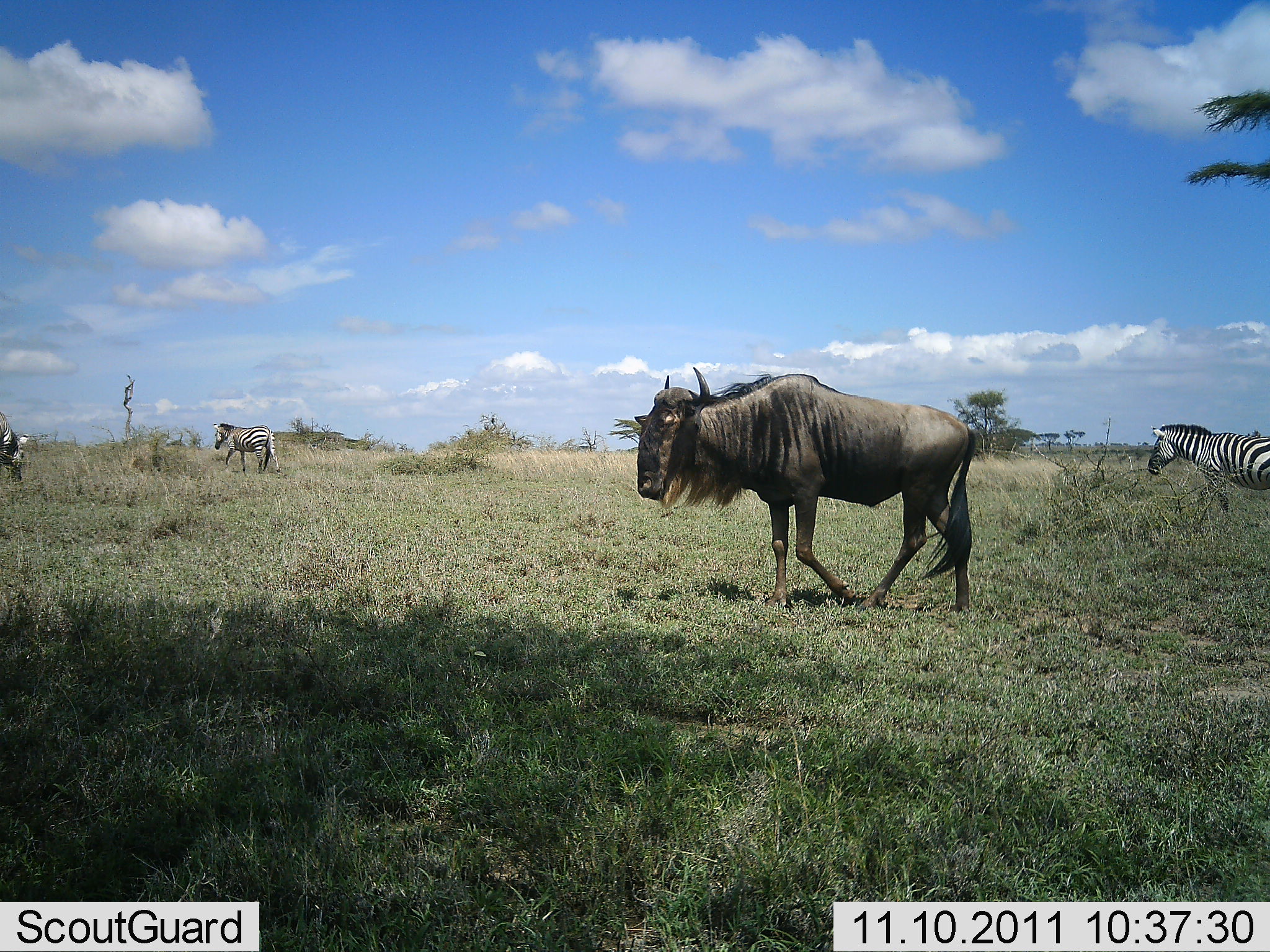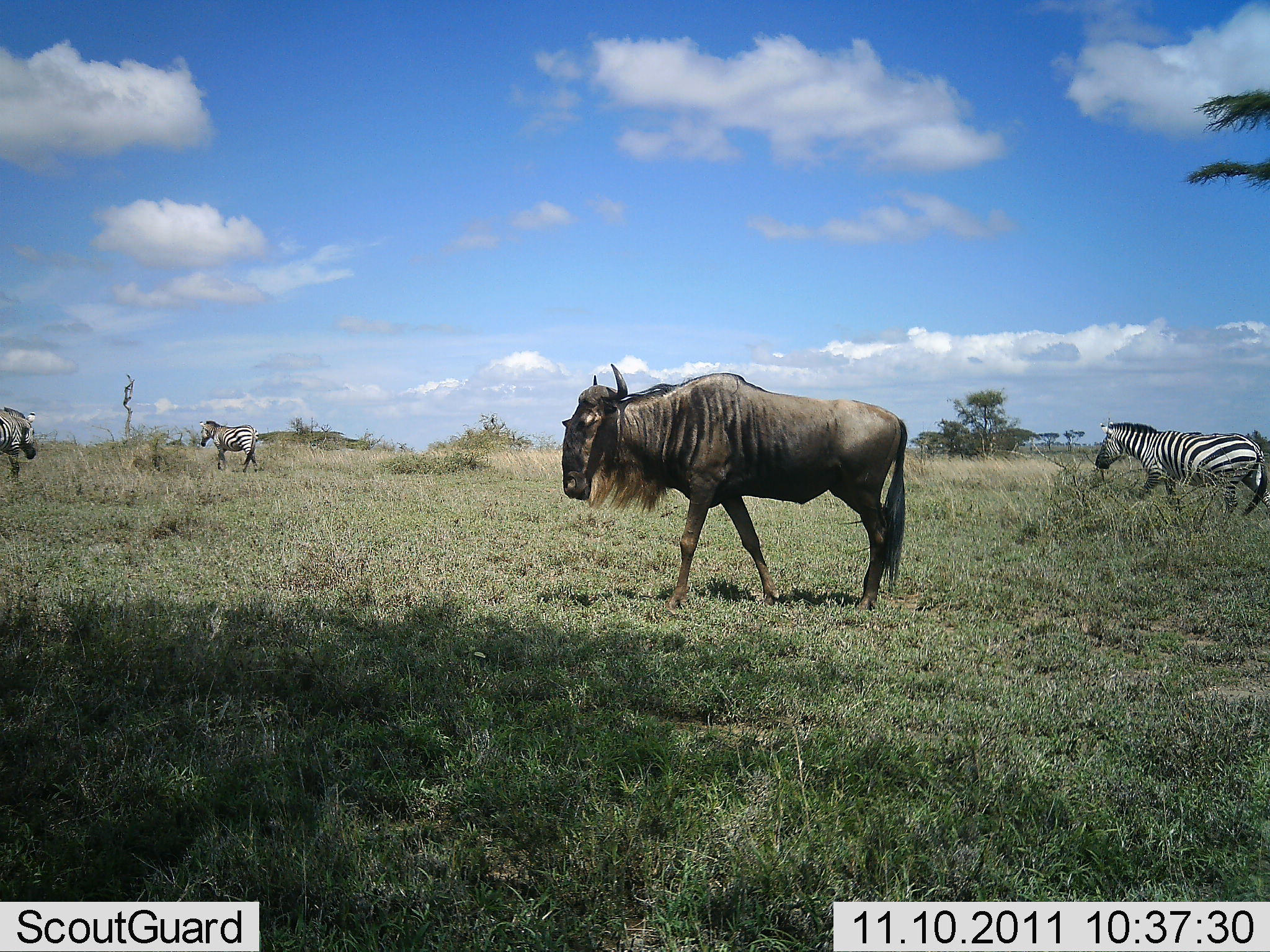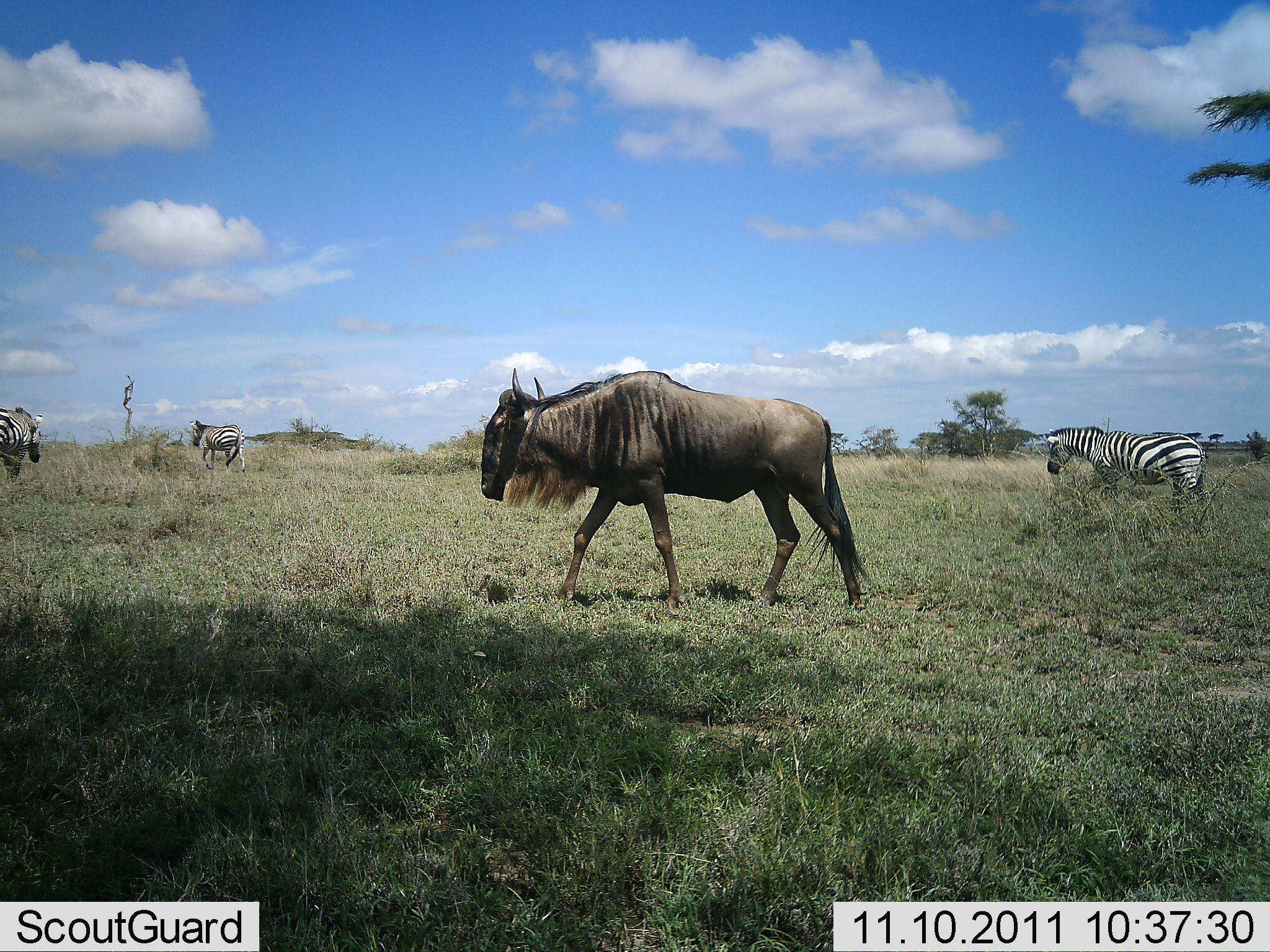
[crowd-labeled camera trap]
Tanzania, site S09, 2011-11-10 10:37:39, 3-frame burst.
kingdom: Animalia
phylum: Chordata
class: Mammalia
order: Artiodactyla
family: Bovidae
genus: Connochaetes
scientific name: Connochaetes taurinus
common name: blue wildebeest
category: wildebeest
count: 1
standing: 8%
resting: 0%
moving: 92%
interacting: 0%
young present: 0%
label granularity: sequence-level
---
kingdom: Animalia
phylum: Chordata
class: Mammalia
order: Perissodactyla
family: Equidae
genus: Equus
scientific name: Equus quagga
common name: plains zebra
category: zebra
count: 3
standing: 10%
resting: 0%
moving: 90%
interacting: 0%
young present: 0%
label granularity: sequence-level